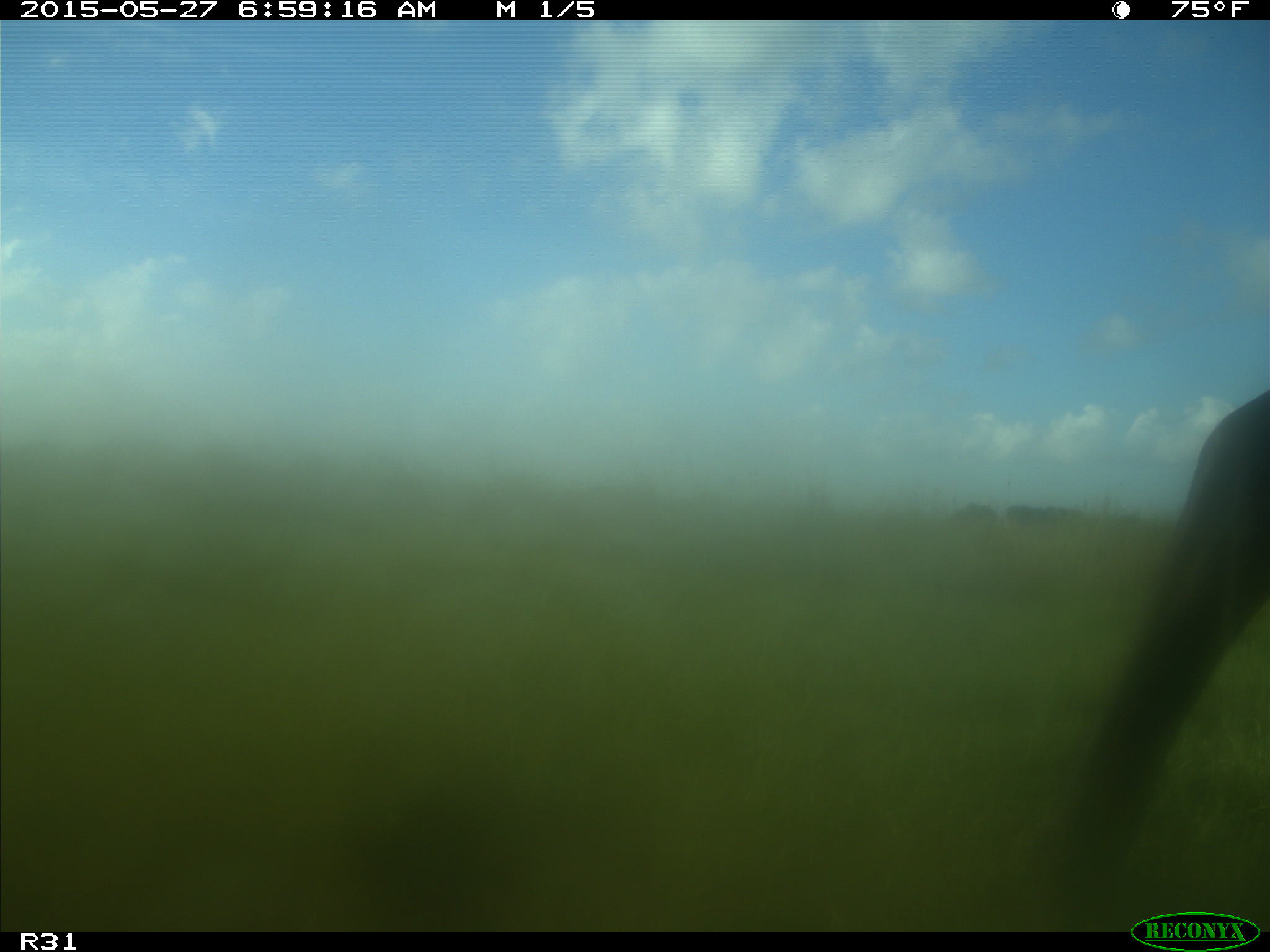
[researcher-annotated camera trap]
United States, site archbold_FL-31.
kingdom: Animalia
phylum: Chordata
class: Mammalia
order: Artiodactyla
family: Bovidae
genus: Bos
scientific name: Bos taurus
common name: domestic cow